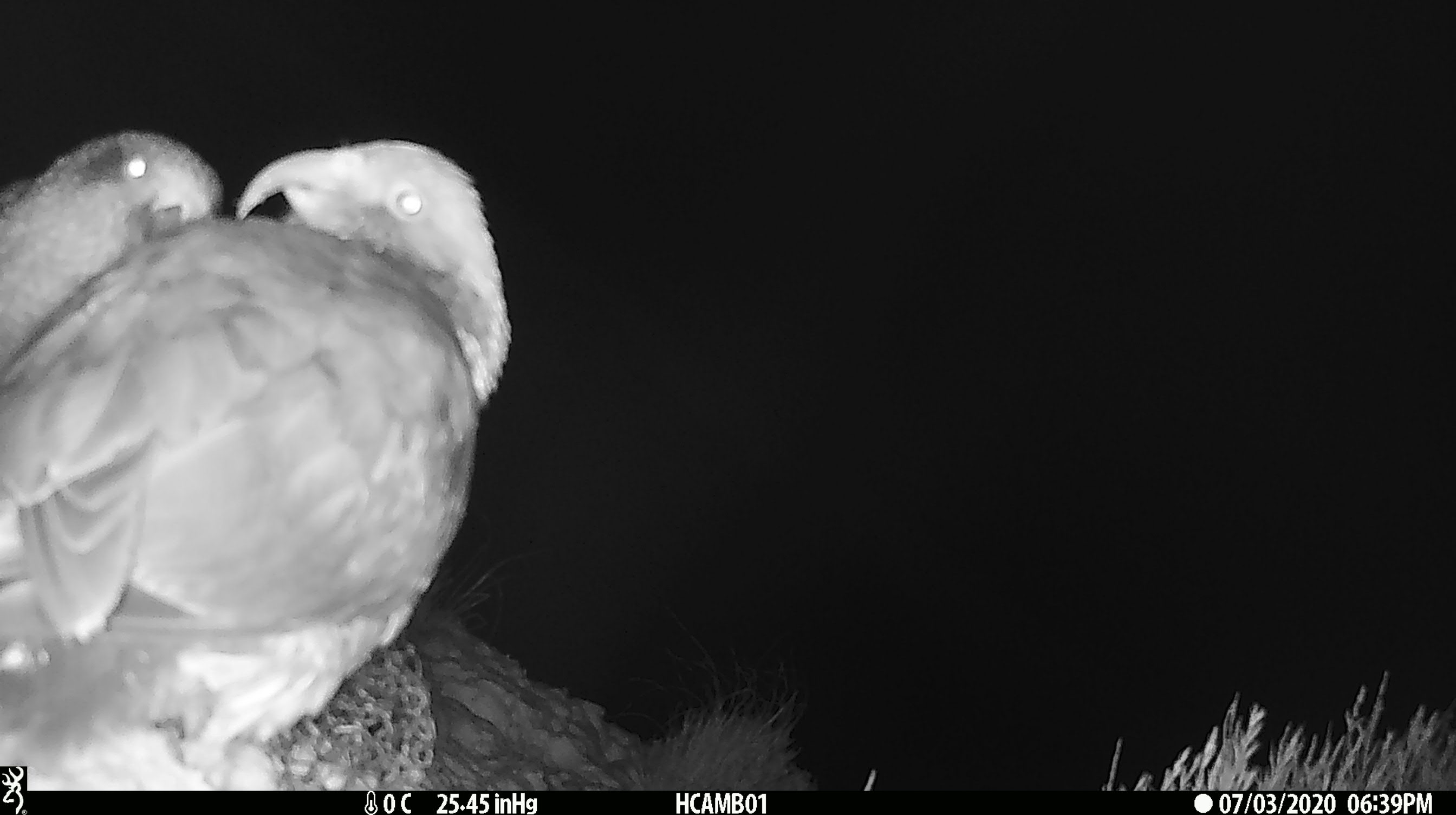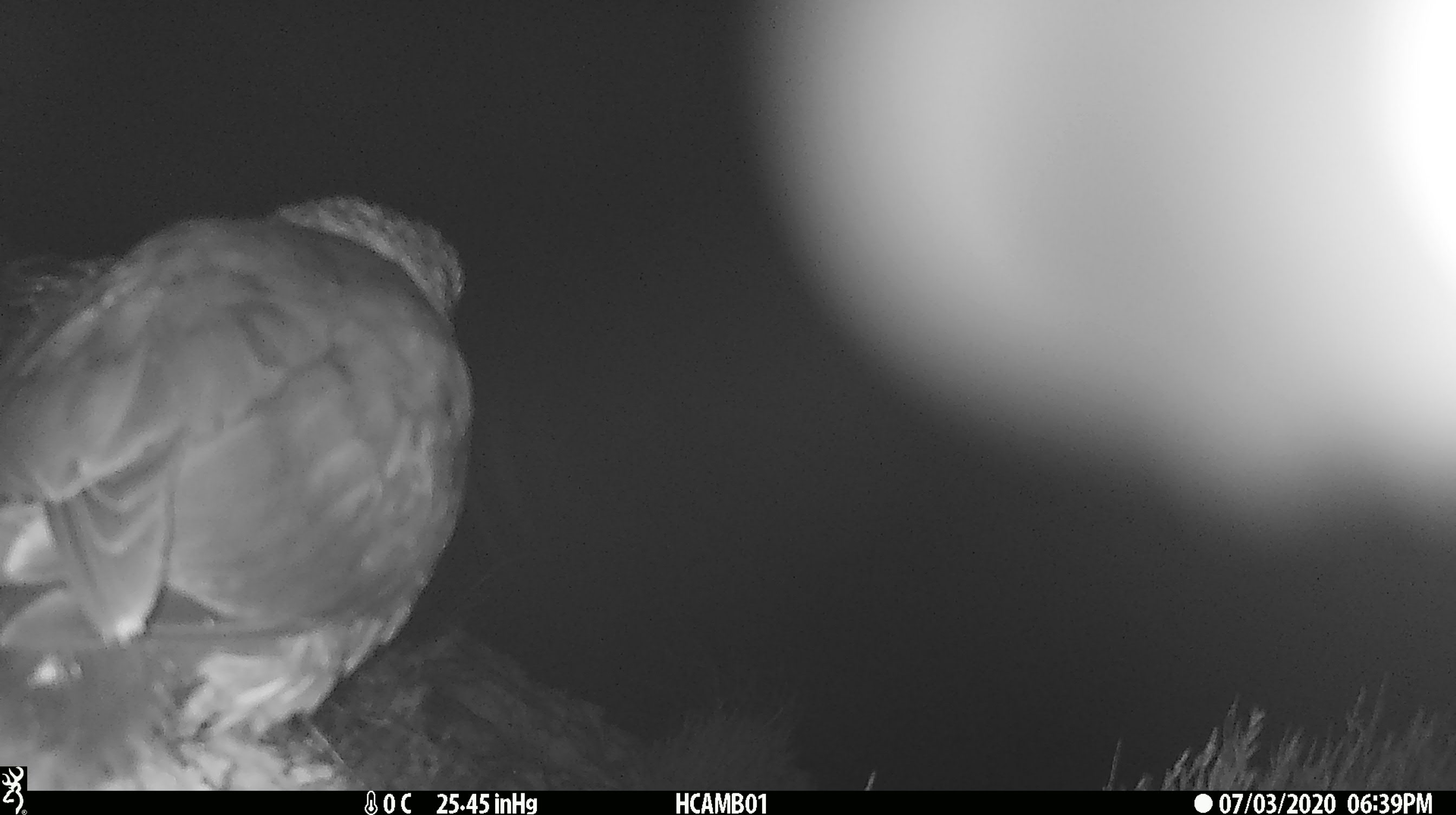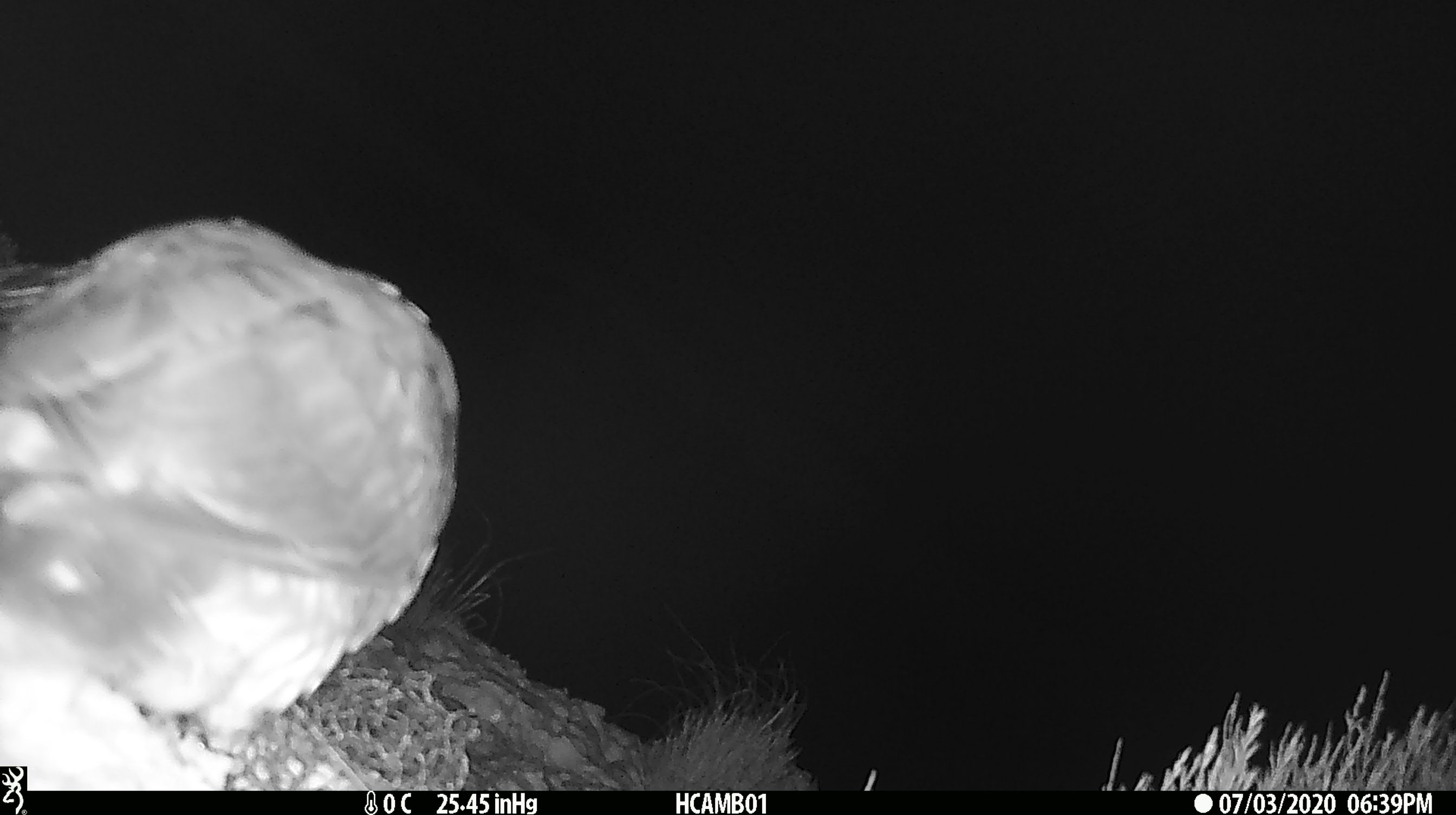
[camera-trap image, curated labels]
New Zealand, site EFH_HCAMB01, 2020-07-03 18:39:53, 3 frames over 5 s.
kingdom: Animalia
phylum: Chordata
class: Aves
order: Psittaciformes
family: Strigopidae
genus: Nestor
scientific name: Nestor notabilis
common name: kea